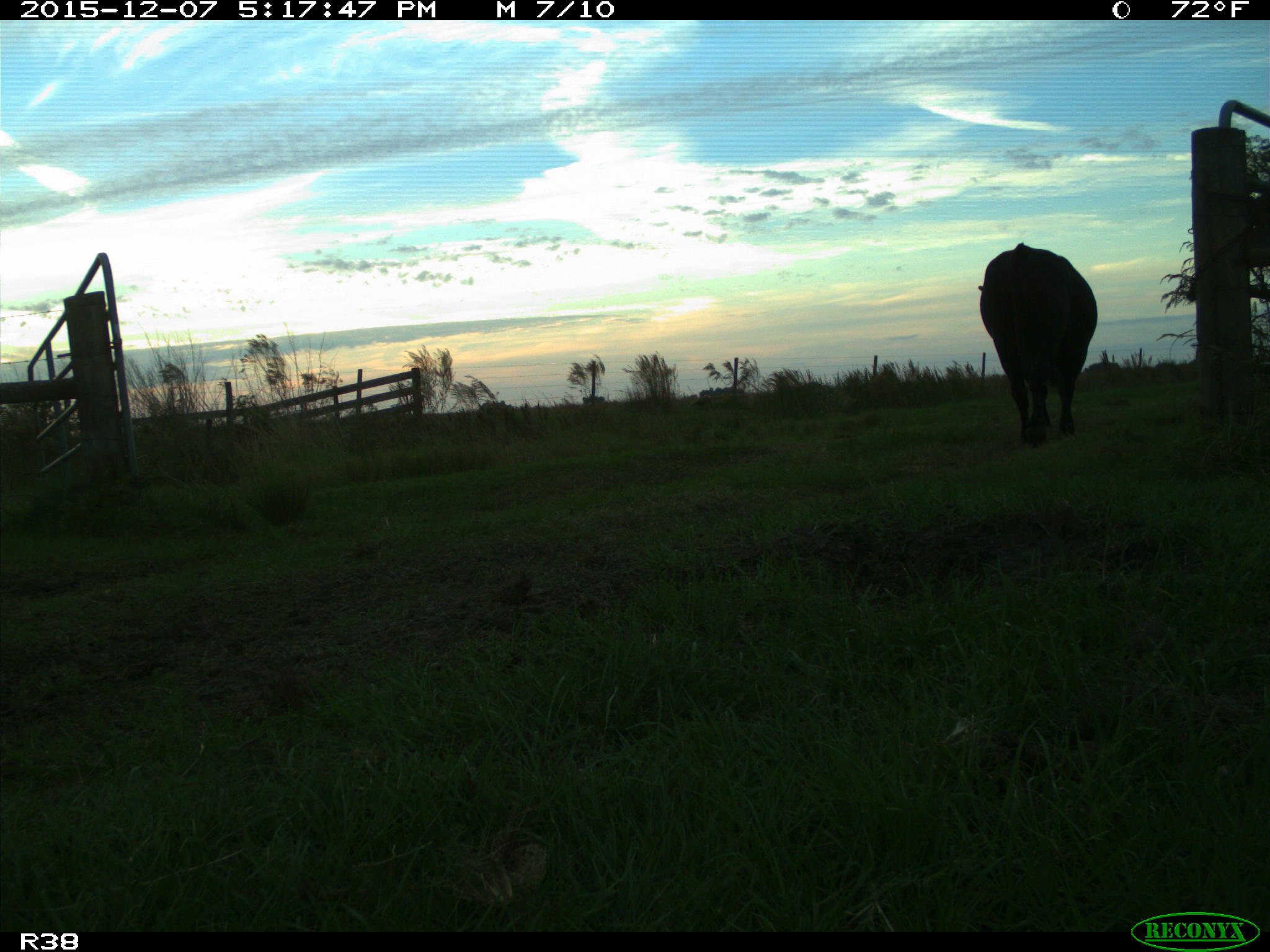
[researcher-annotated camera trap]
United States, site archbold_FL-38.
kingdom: Animalia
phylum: Chordata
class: Mammalia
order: Artiodactyla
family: Bovidae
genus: Bos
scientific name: Bos taurus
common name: domestic cow